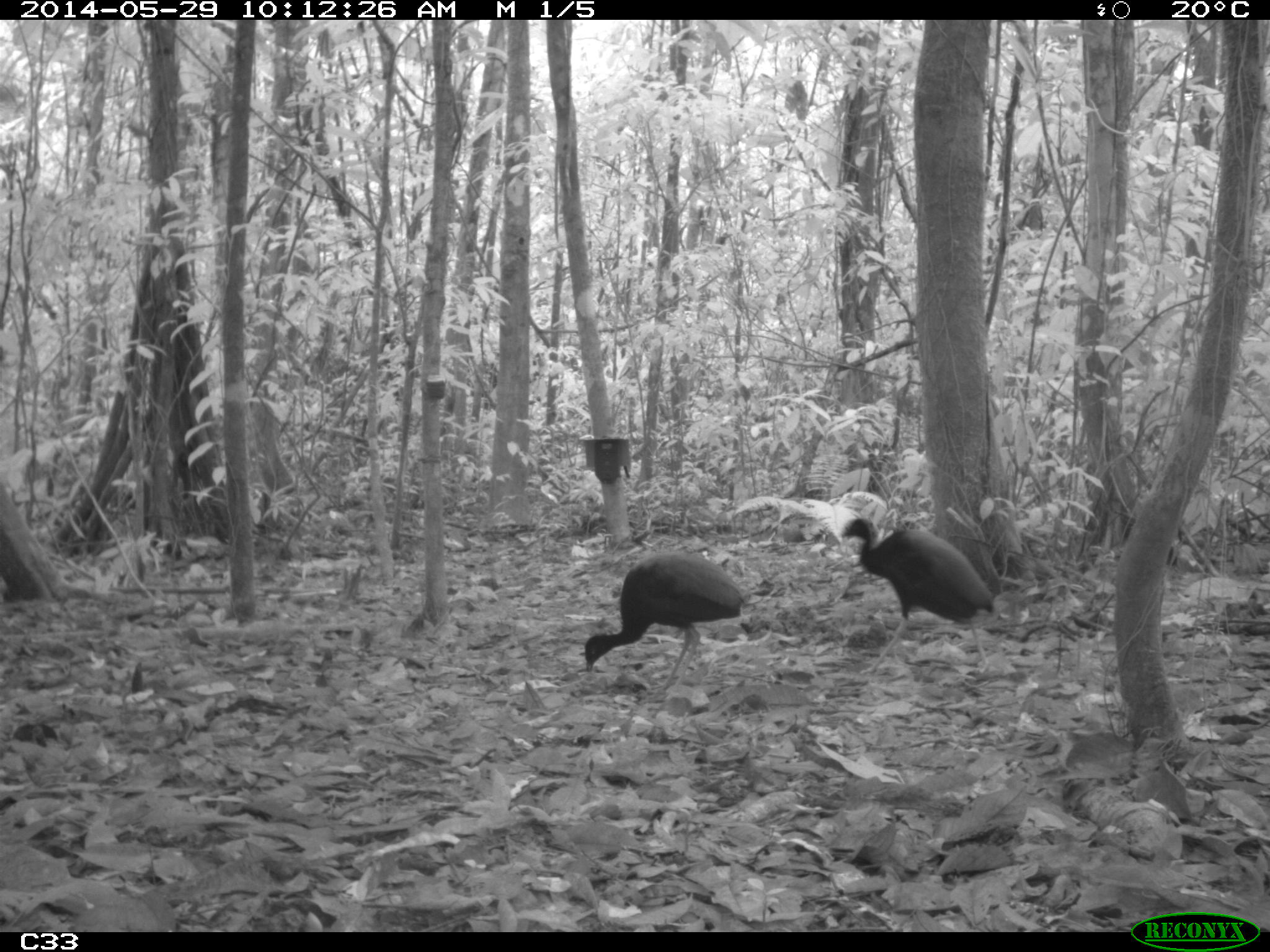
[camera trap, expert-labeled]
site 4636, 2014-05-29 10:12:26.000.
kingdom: Animalia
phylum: Chordata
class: Aves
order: Gruiformes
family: Psophiidae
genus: Psophia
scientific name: Psophia crepitans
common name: gray-winged trumpeter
Psophia crepitans (gray-winged trumpeter), count 5, age adult.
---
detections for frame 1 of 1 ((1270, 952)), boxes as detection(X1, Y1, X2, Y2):
psophia crepitans: detection(835, 517, 994, 675); detection(582, 549, 747, 700)